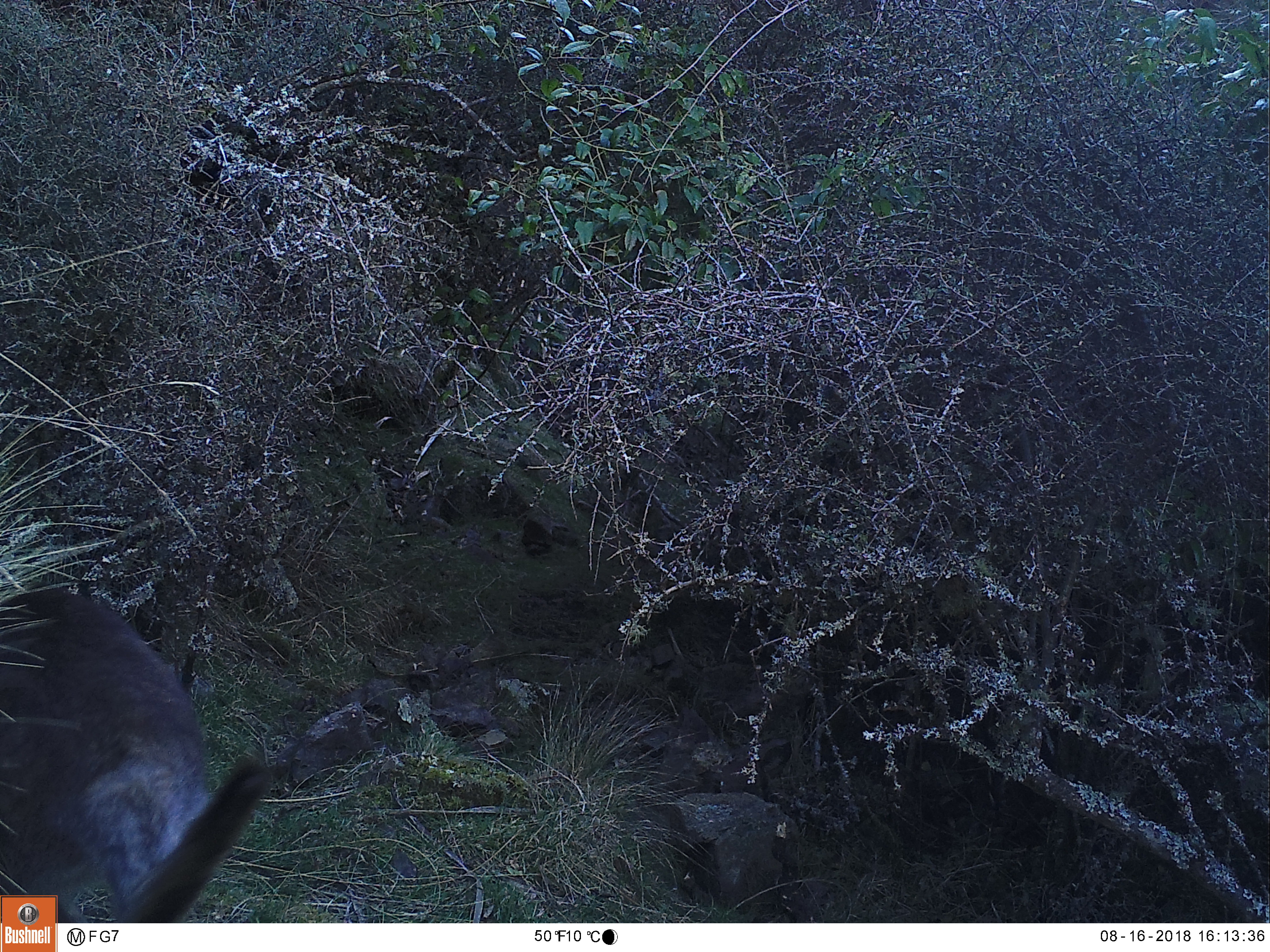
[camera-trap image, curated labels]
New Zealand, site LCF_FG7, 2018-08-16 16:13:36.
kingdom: Animalia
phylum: Chordata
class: Mammalia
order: Diprotodontia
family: Macropodidae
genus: Notamacropus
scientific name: Notamacropus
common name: wallaby